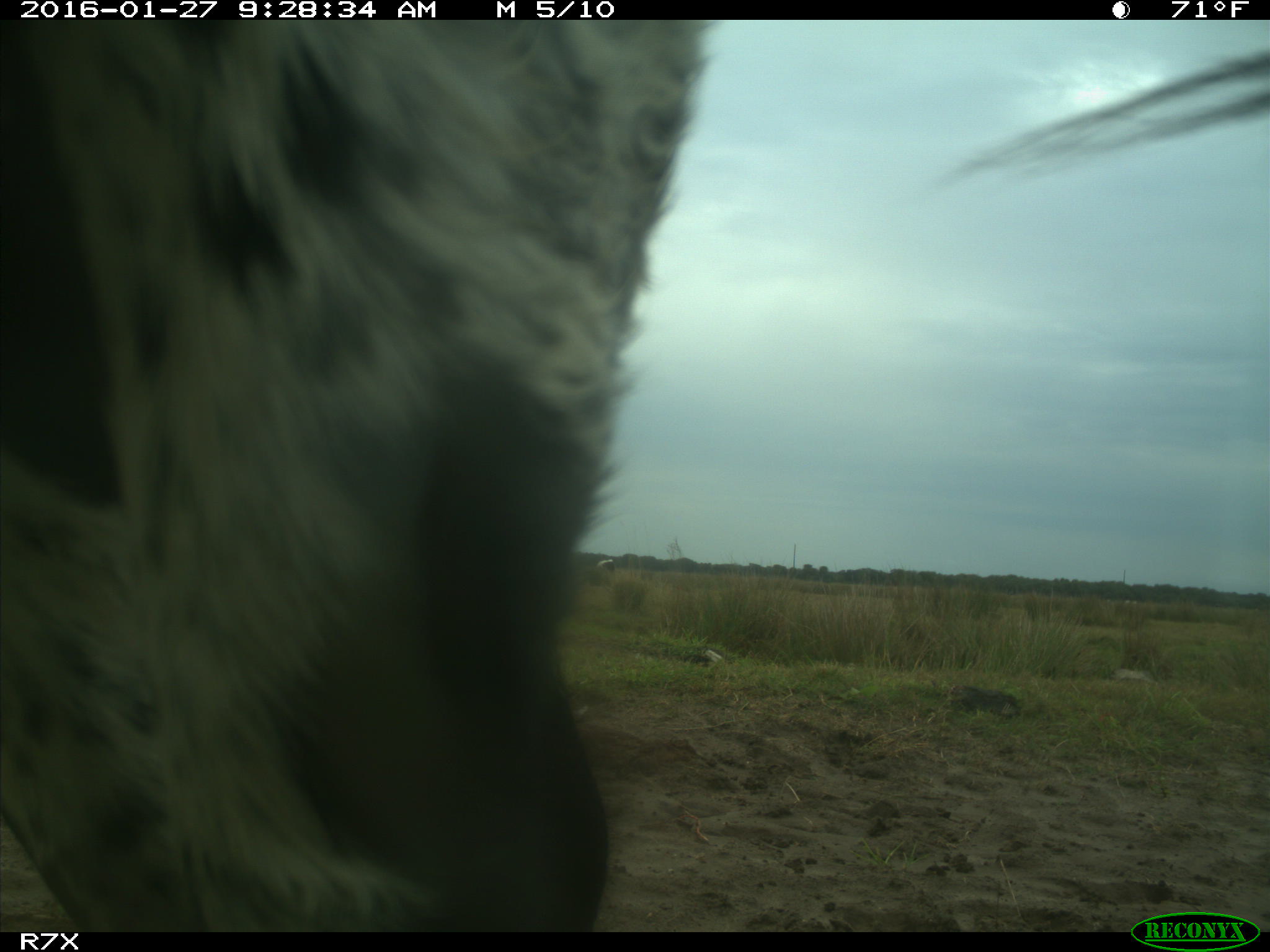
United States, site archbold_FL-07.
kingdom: Animalia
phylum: Chordata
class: Mammalia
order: Artiodactyla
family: Bovidae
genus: Bos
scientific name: Bos taurus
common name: domestic cow